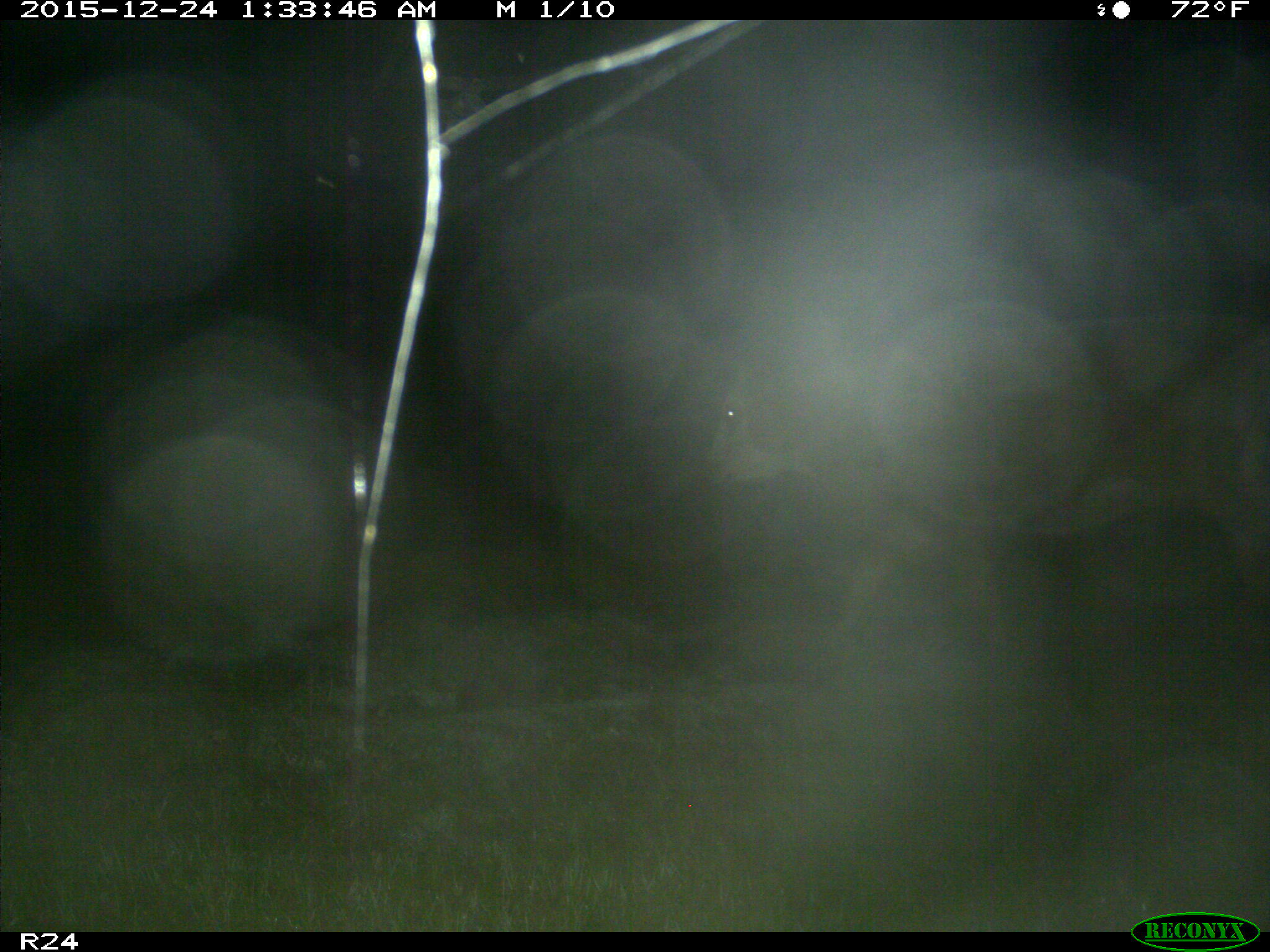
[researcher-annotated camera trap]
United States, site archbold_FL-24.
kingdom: Animalia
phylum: Chordata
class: Mammalia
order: Artiodactyla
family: Bovidae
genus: Bos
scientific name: Bos taurus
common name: domestic cow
Bos taurus (domestic cow).